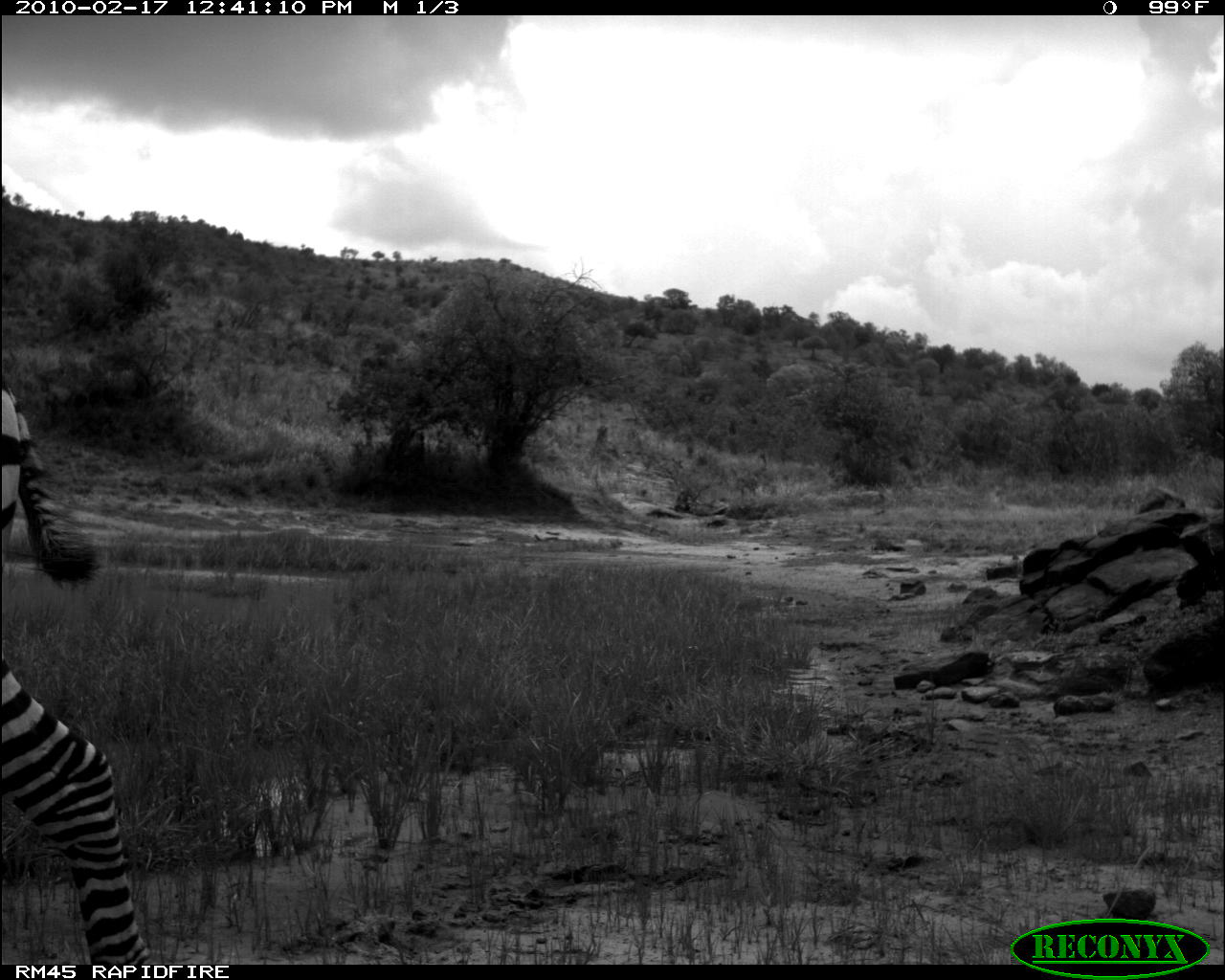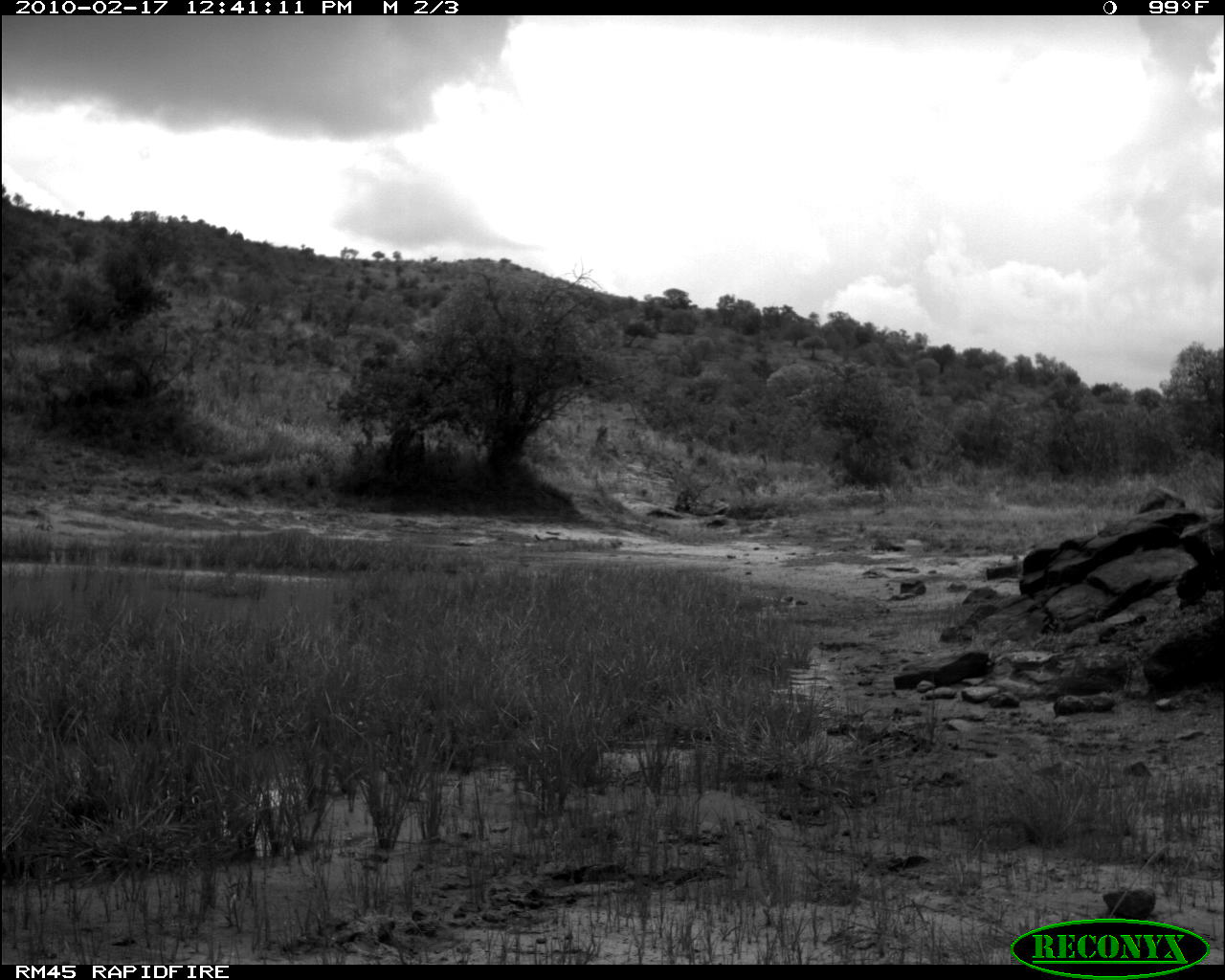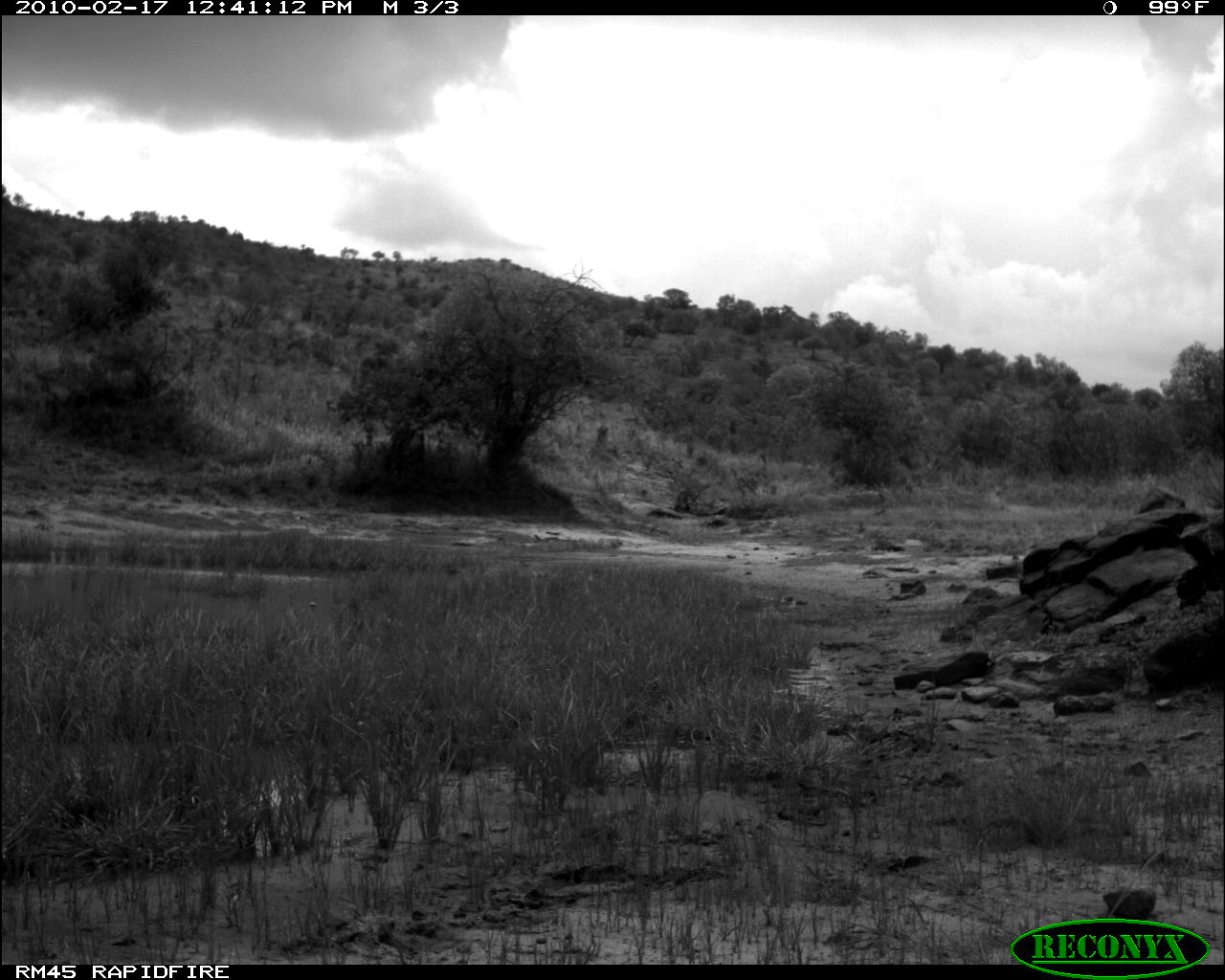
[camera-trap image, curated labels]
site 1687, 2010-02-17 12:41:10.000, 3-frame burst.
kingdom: Animalia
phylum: Chordata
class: Mammalia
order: Perissodactyla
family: Equidae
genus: Equus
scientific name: Equus quagga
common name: plains zebra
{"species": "Equus quagga (plains zebra)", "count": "2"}